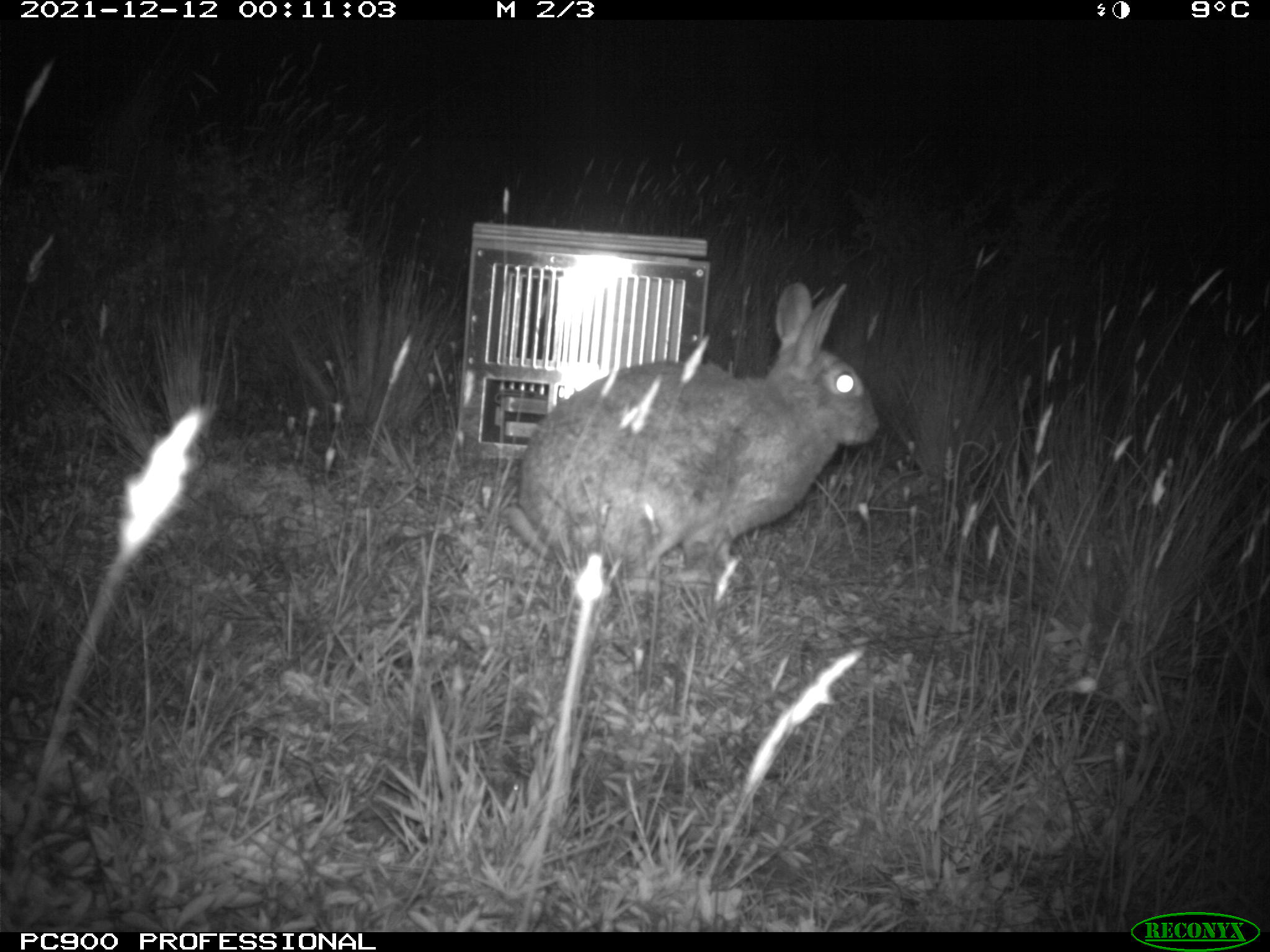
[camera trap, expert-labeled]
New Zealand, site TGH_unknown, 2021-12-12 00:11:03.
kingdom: Animalia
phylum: Chordata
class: Mammalia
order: Lagomorpha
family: Leporidae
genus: Oryctolagus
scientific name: Oryctolagus cuniculus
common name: european rabbit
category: rabbit